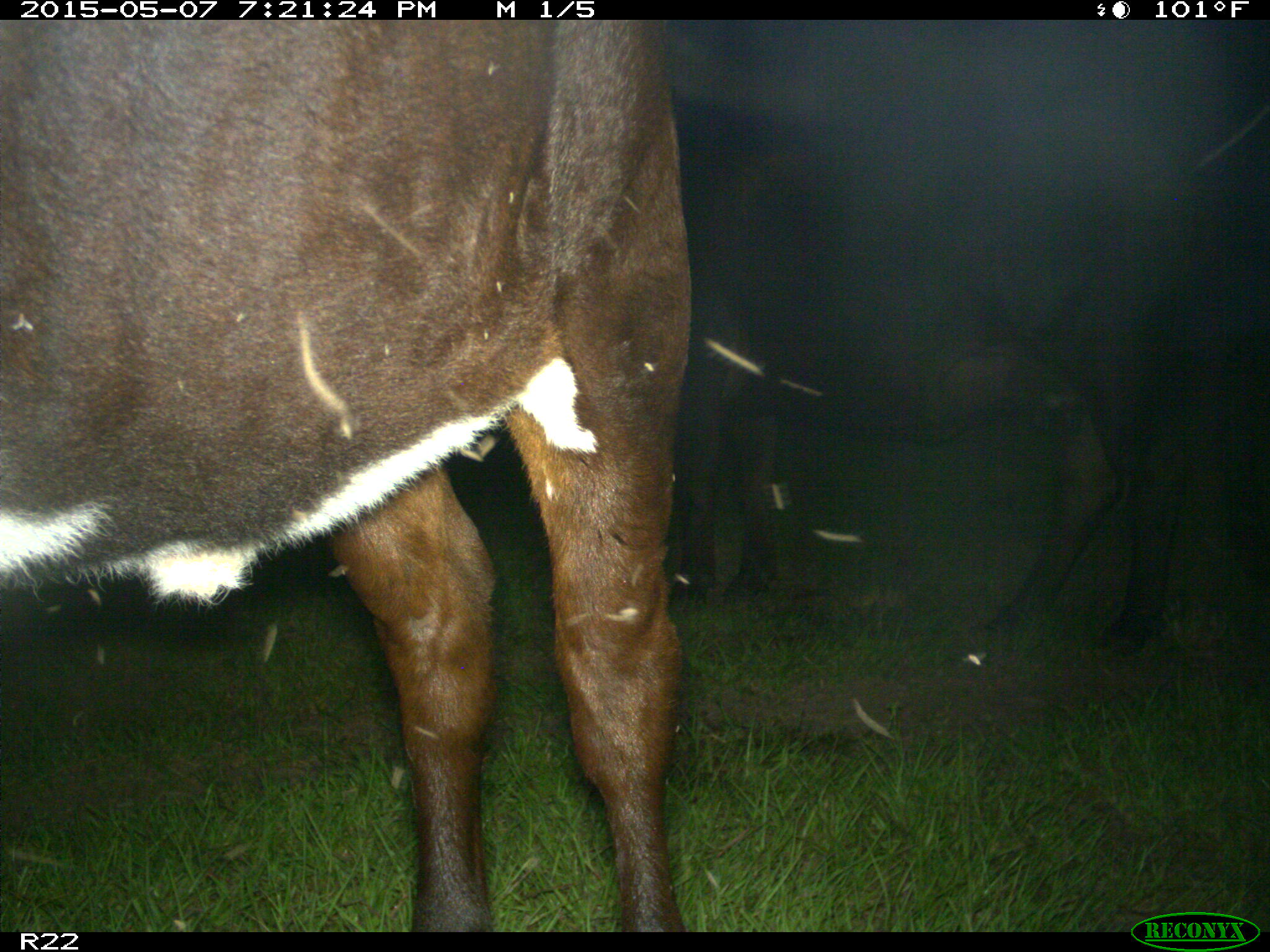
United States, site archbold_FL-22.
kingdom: Animalia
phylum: Chordata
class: Mammalia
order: Artiodactyla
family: Bovidae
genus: Bos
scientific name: Bos taurus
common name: domestic cow